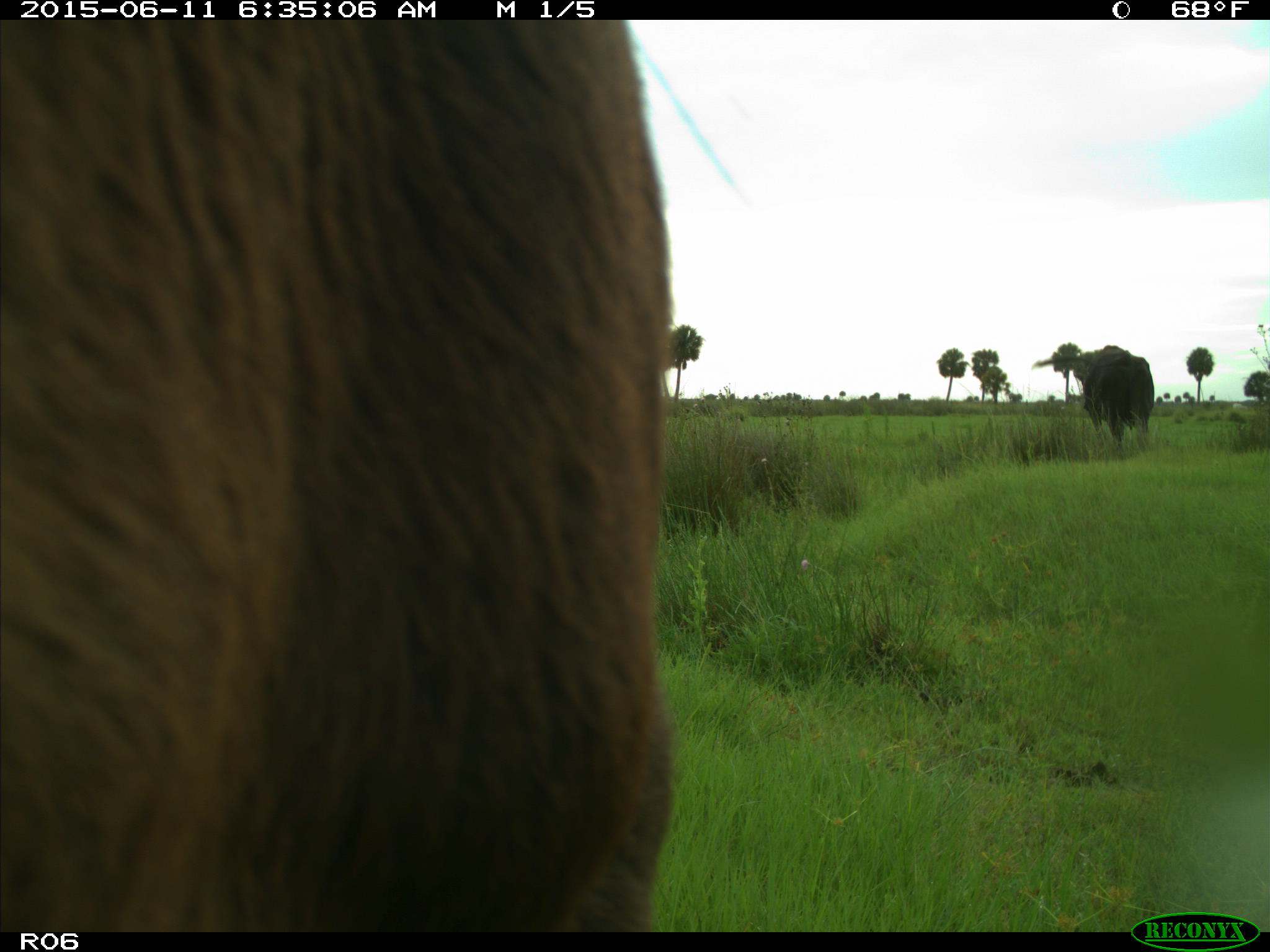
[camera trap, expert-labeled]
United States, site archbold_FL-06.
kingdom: Animalia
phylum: Chordata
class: Mammalia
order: Artiodactyla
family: Bovidae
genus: Bos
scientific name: Bos taurus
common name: domestic cow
Bos taurus (domestic cow).